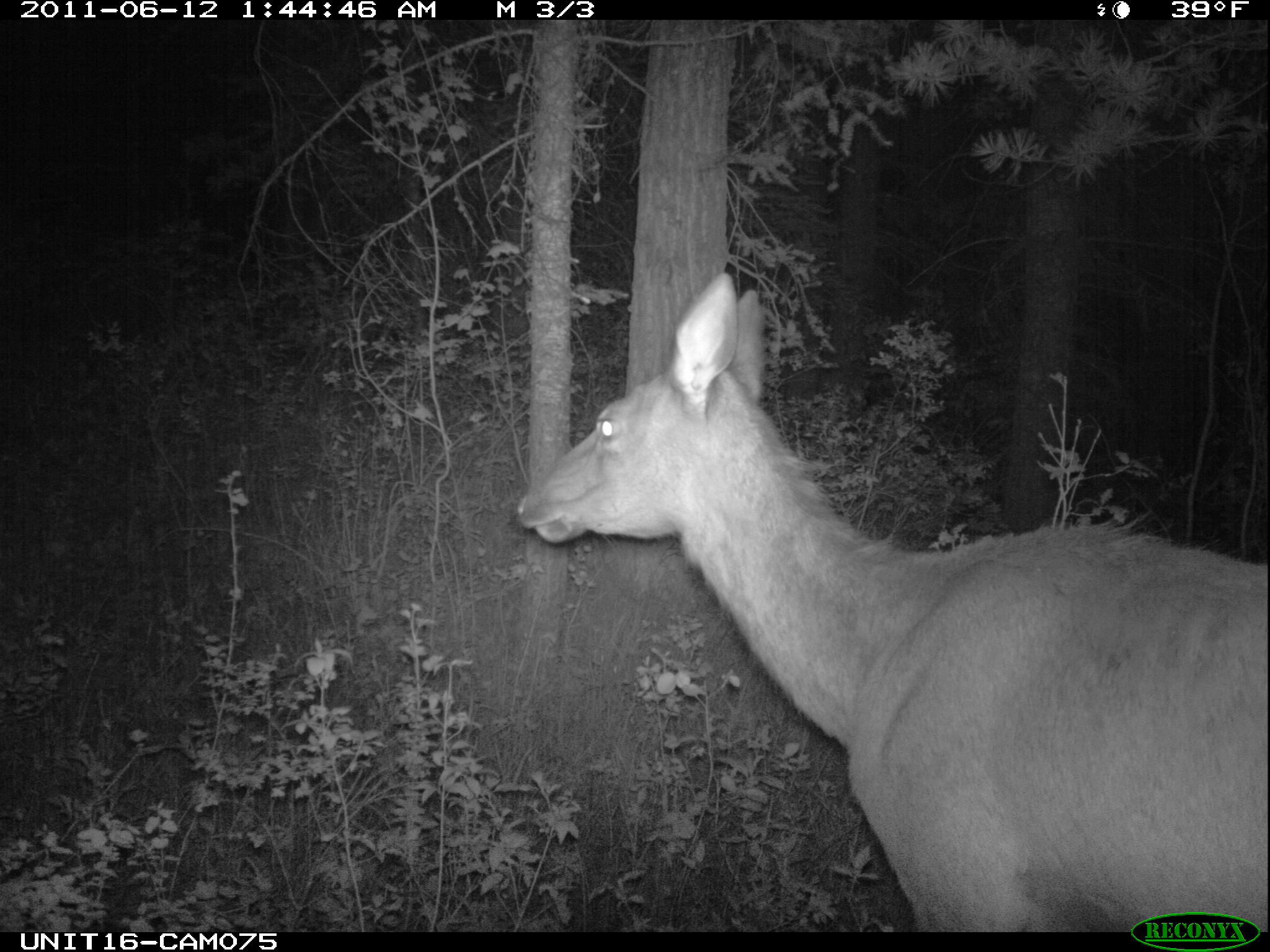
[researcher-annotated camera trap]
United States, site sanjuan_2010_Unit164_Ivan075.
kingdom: Animalia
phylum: Chordata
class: Mammalia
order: Artiodactyla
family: Cervidae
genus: Cervus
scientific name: Cervus elaphus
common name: red deer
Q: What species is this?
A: Cervus elaphus (red deer).